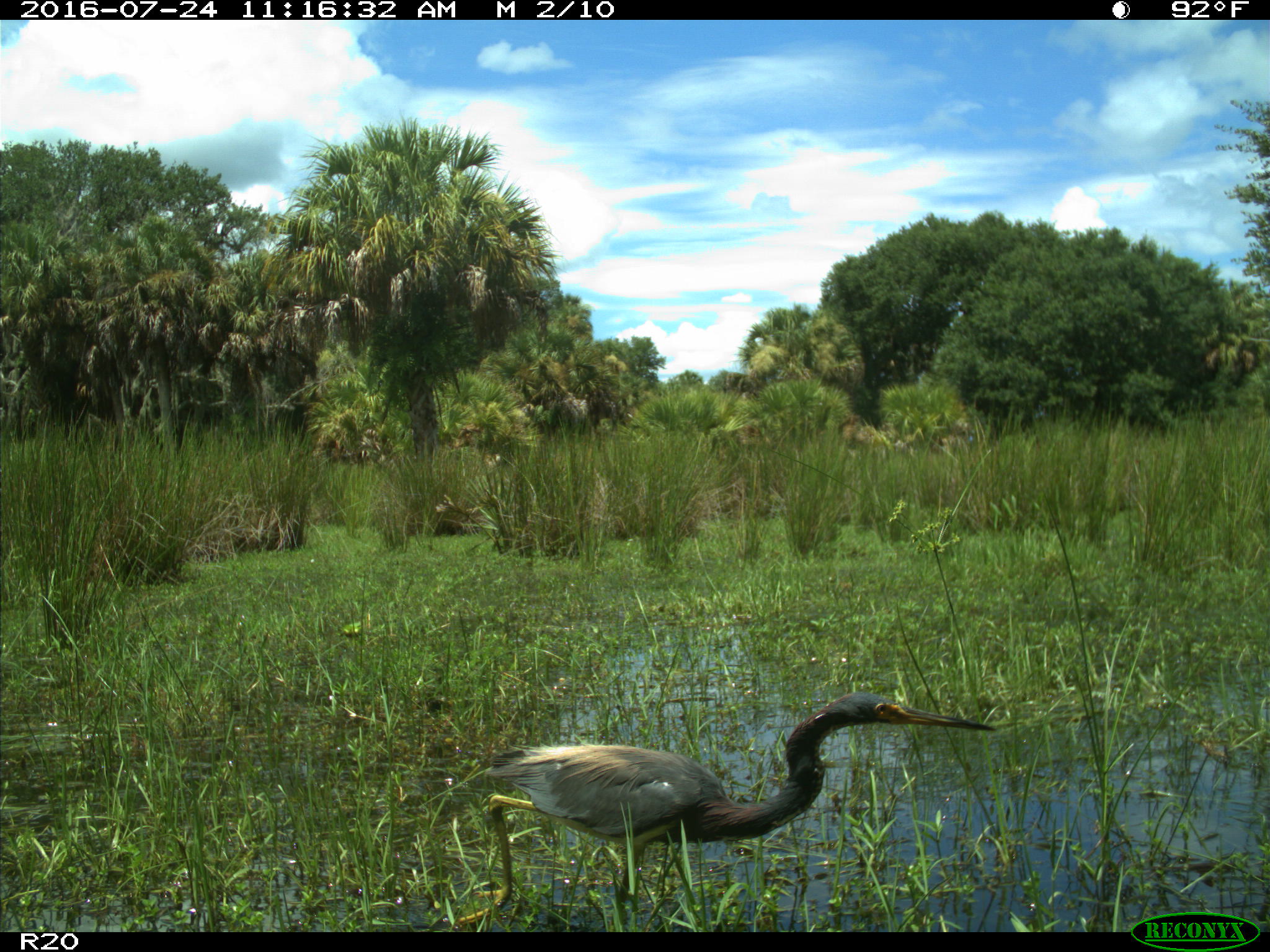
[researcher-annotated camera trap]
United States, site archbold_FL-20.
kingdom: Animalia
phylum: Chordata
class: Aves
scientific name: Aves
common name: birds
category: unidentified bird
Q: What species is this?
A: Unidentified bird (birds) (Aves).